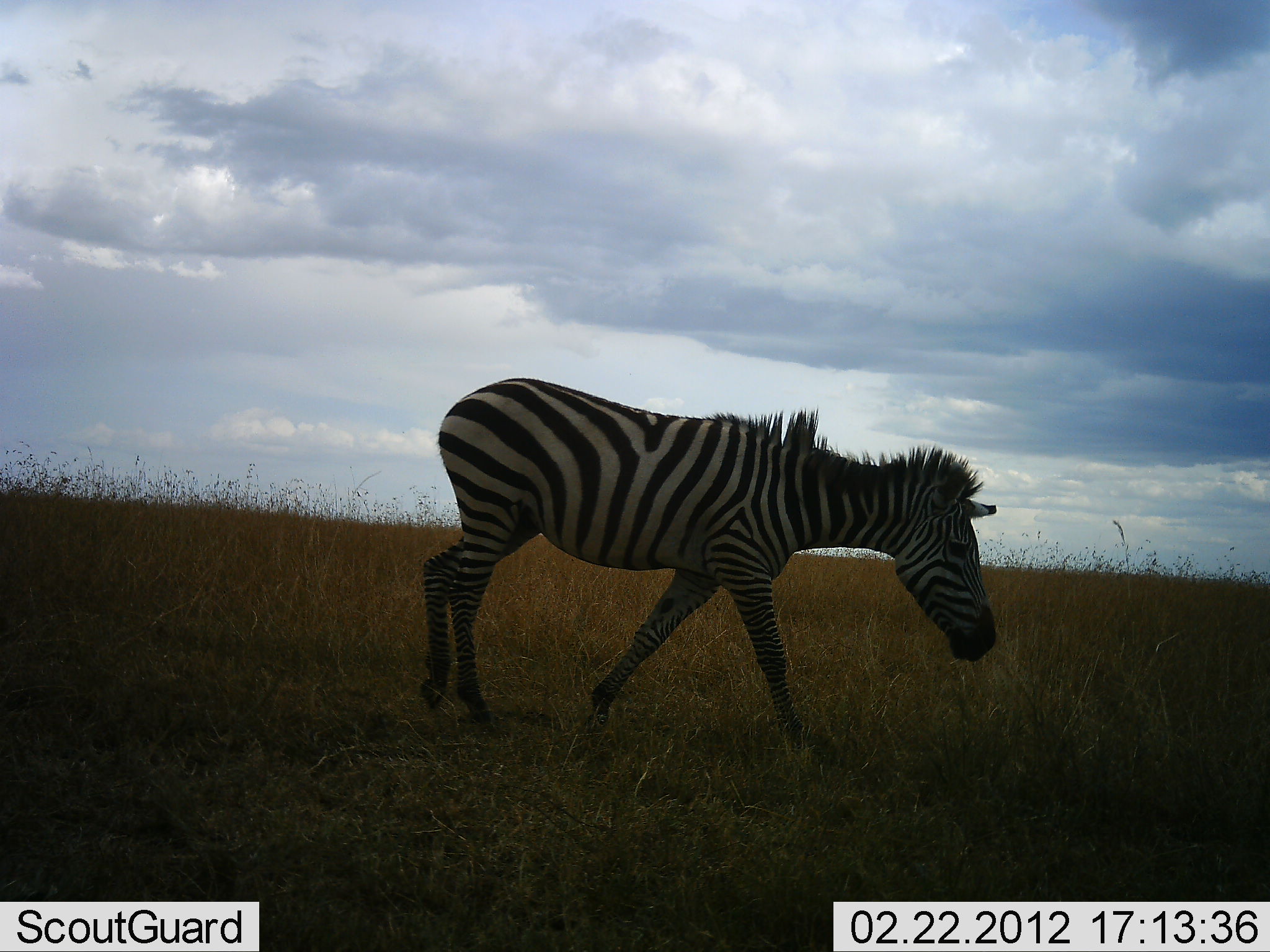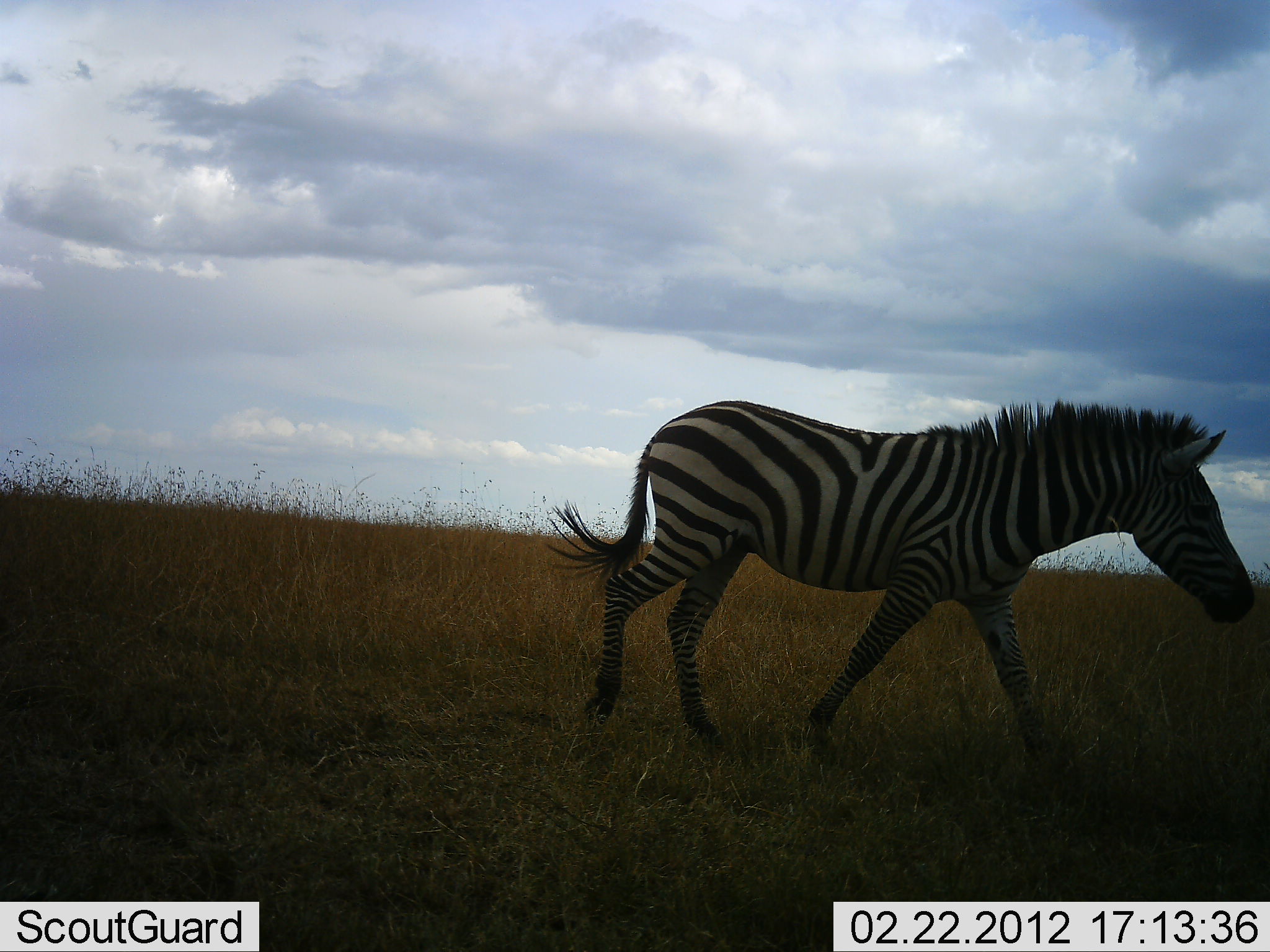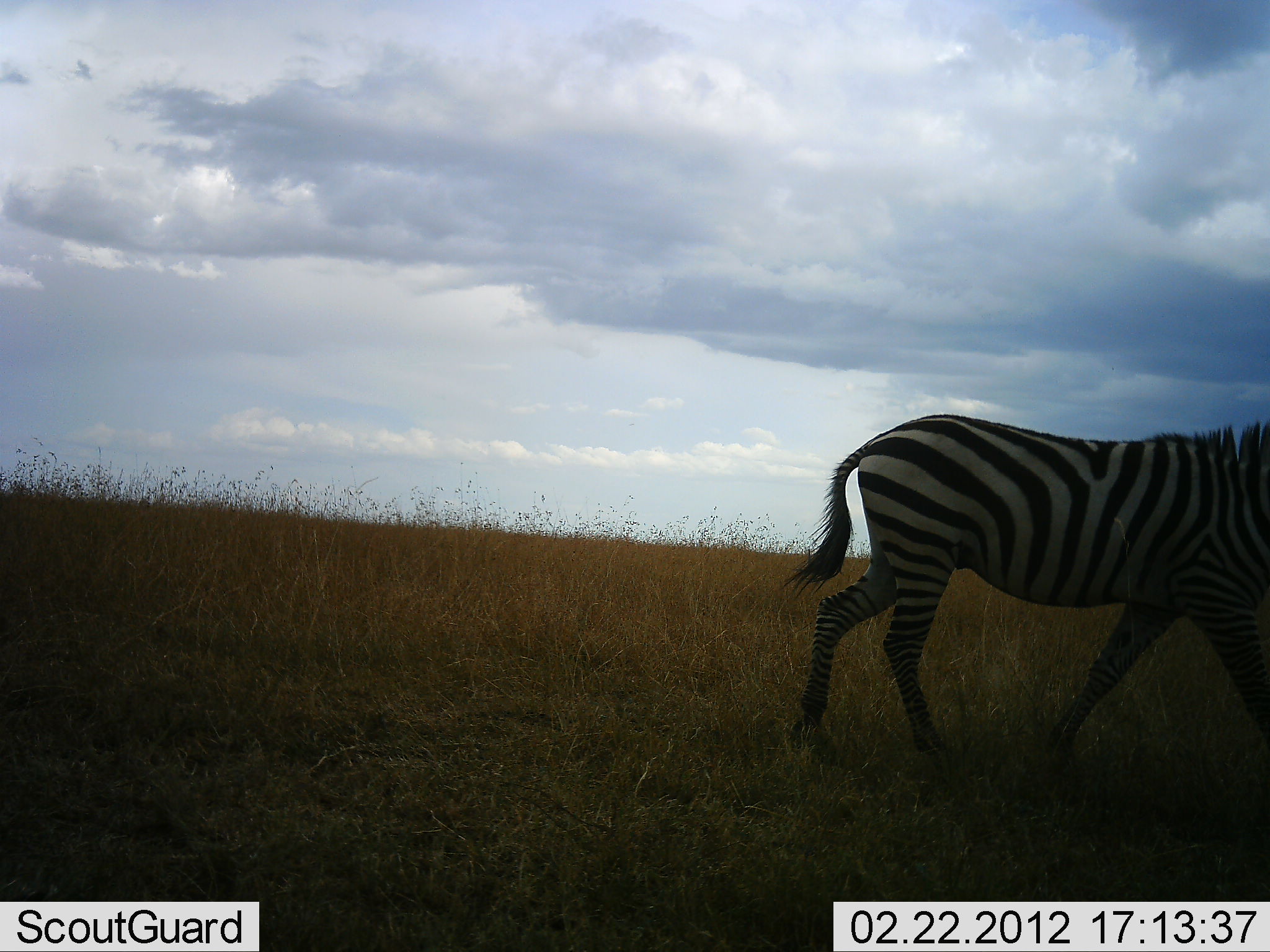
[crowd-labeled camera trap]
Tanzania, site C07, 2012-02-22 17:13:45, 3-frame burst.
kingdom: Animalia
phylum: Chordata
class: Mammalia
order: Perissodactyla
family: Equidae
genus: Equus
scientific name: Equus quagga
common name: plains zebra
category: zebra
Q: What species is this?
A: Zebra (plains zebra) (Equus quagga).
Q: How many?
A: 1.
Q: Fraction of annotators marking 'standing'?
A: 7%.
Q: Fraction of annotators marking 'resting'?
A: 0%.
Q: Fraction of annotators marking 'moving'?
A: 97%.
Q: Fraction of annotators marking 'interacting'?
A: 0%.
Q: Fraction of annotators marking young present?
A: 3%.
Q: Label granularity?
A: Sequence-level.